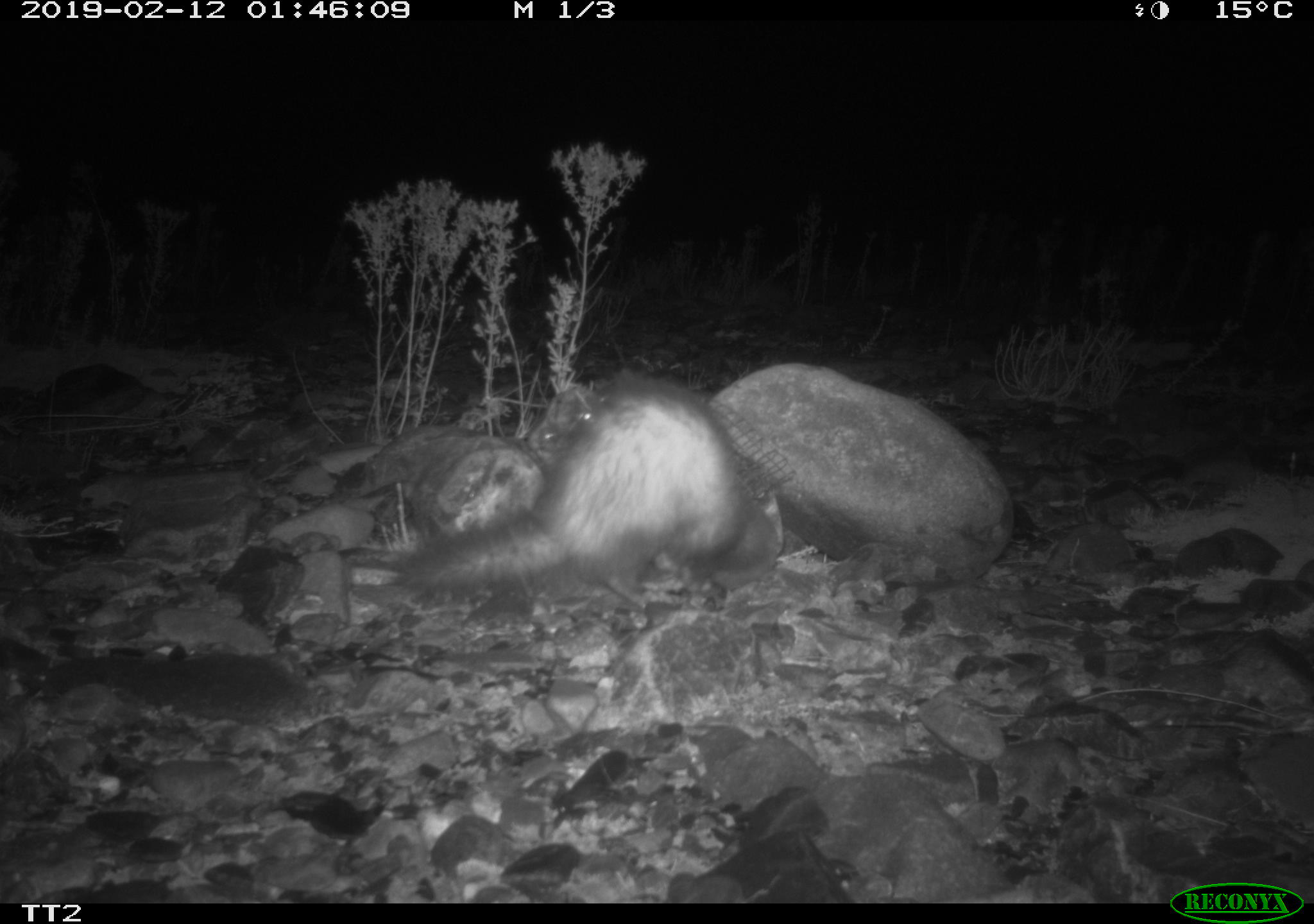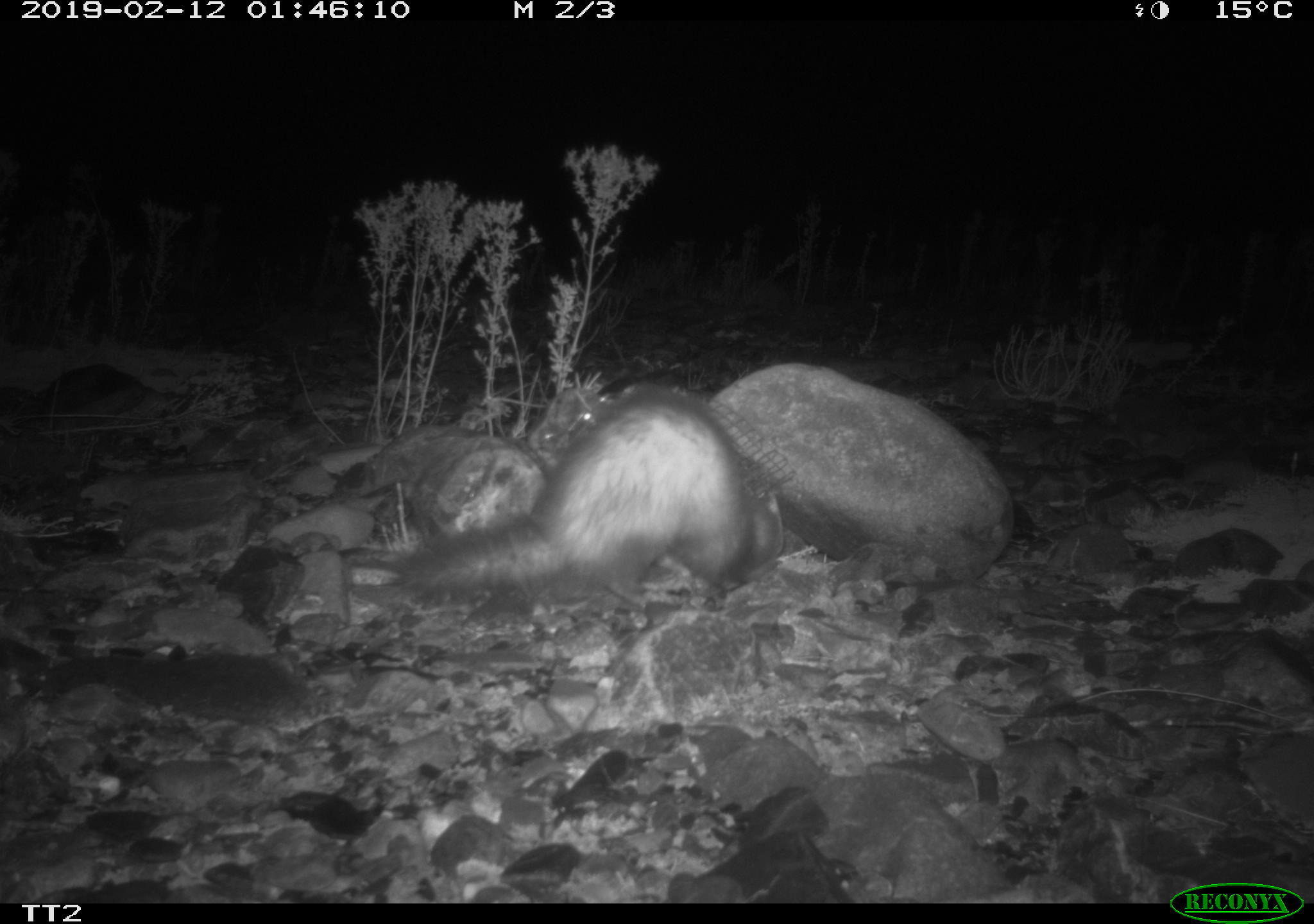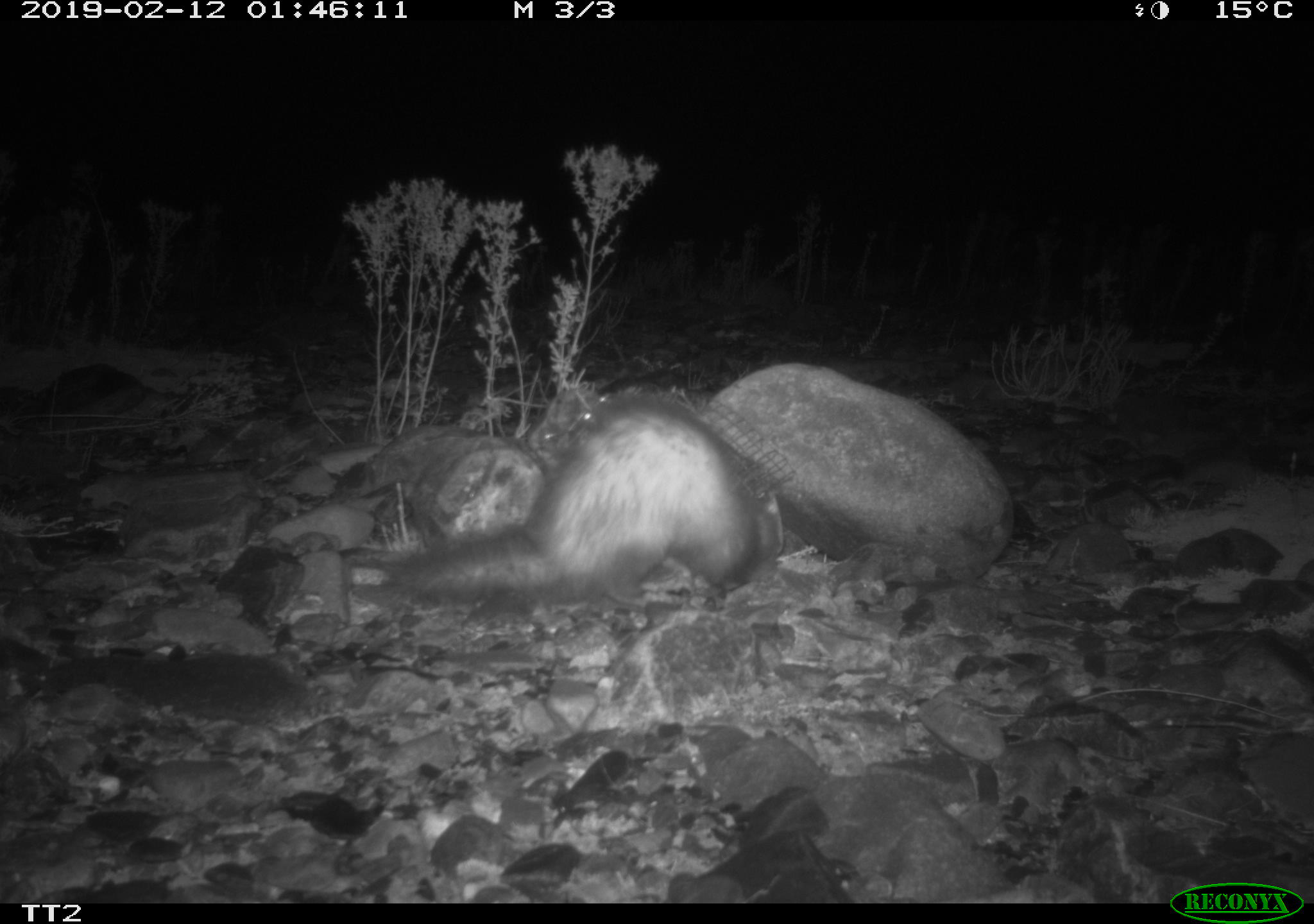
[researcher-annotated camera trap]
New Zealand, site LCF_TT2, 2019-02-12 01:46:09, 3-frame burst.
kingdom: Animalia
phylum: Chordata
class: Mammalia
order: Carnivora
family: Mustelidae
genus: Mustela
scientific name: Mustela furo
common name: ferret